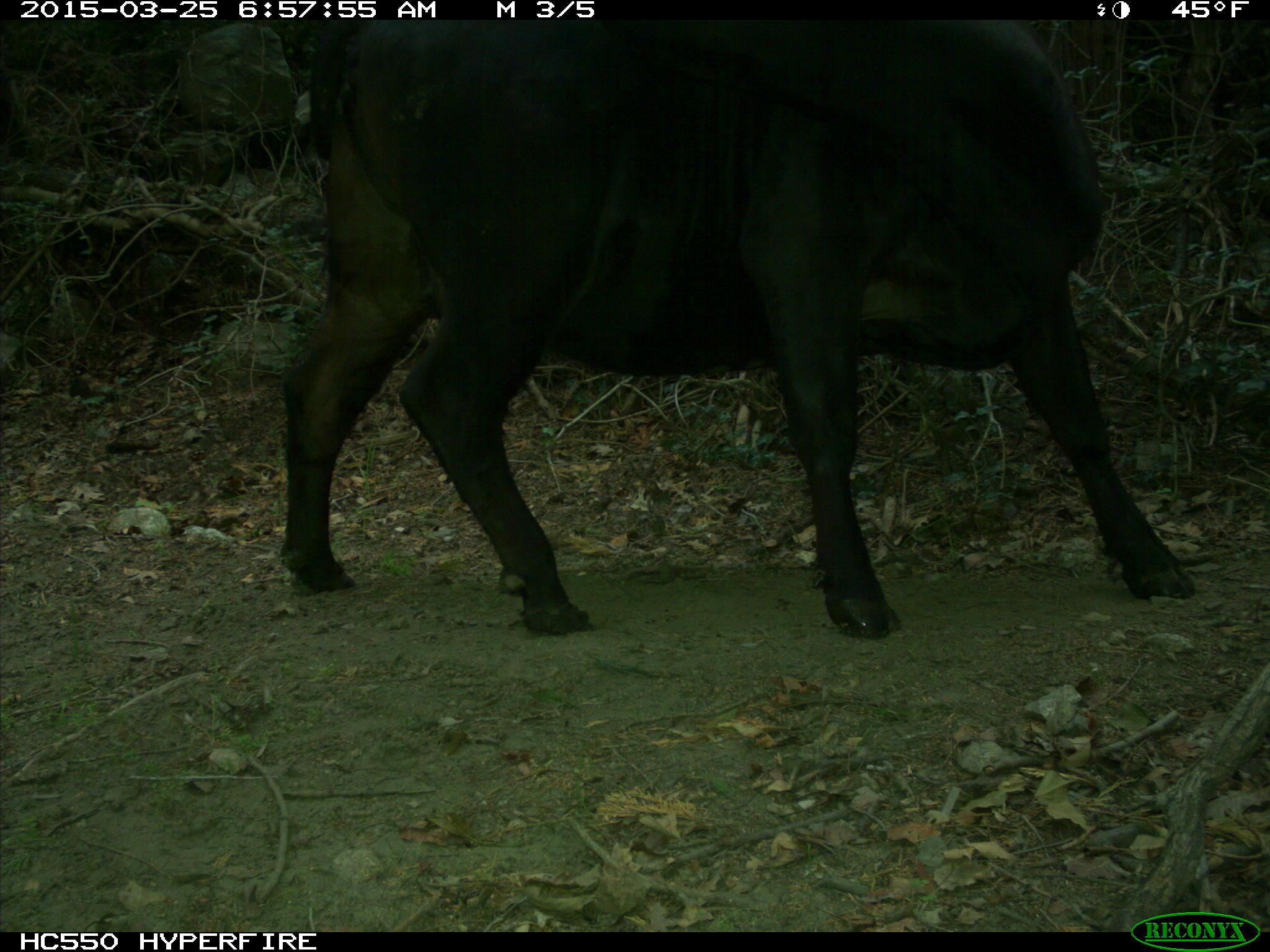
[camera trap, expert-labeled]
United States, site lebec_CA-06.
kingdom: Animalia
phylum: Chordata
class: Mammalia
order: Artiodactyla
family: Bovidae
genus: Bos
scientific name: Bos taurus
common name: domestic cow